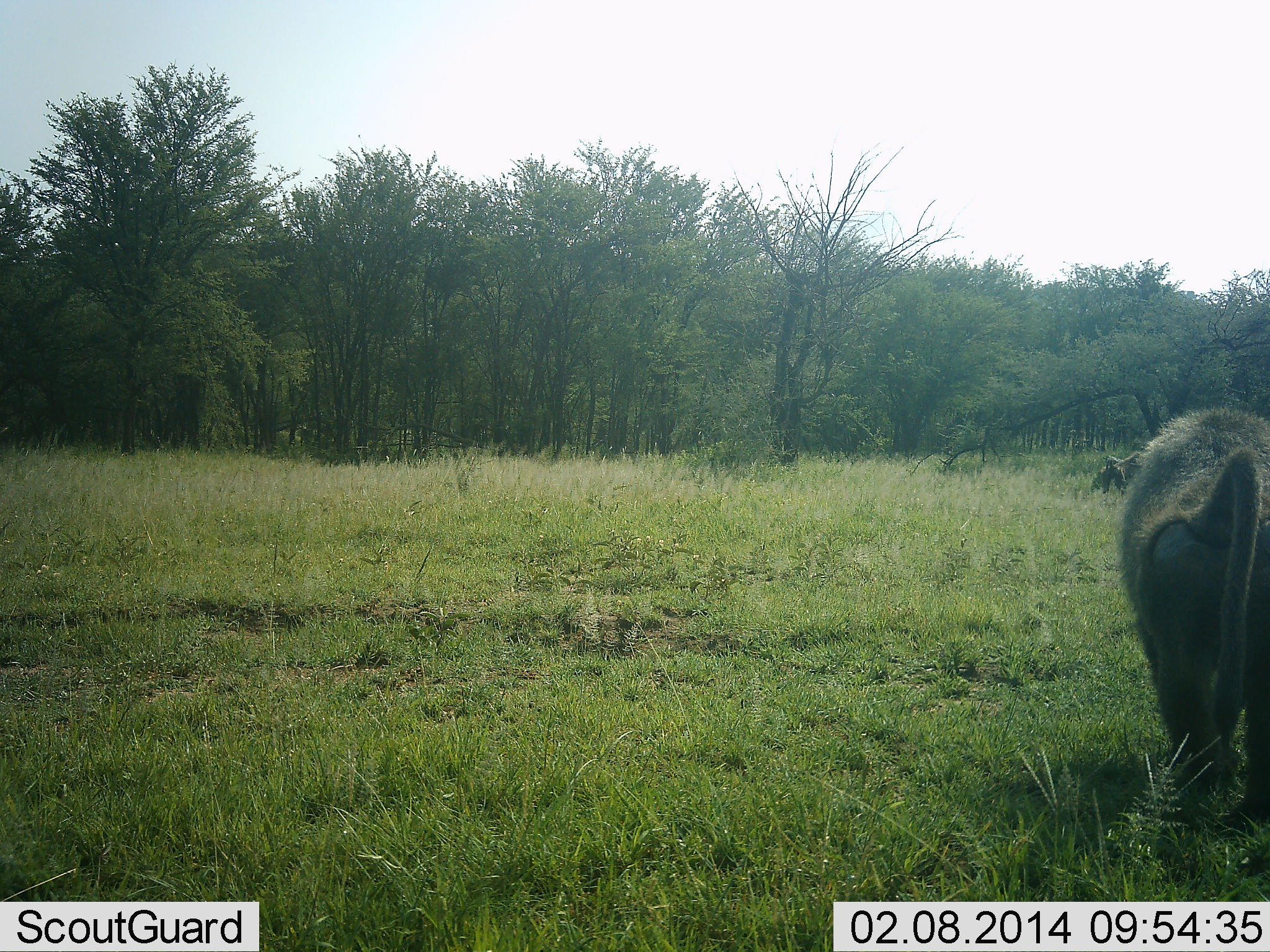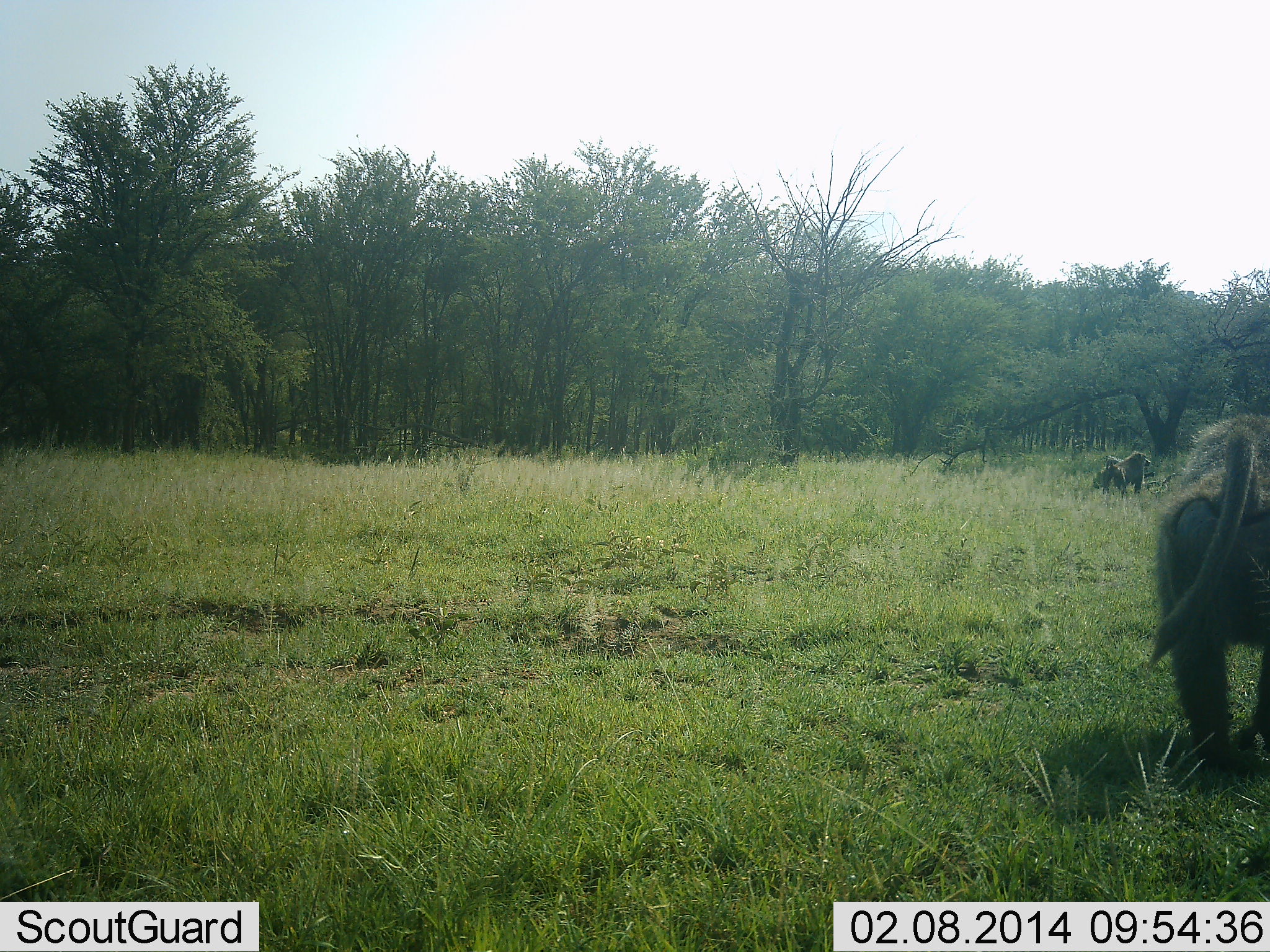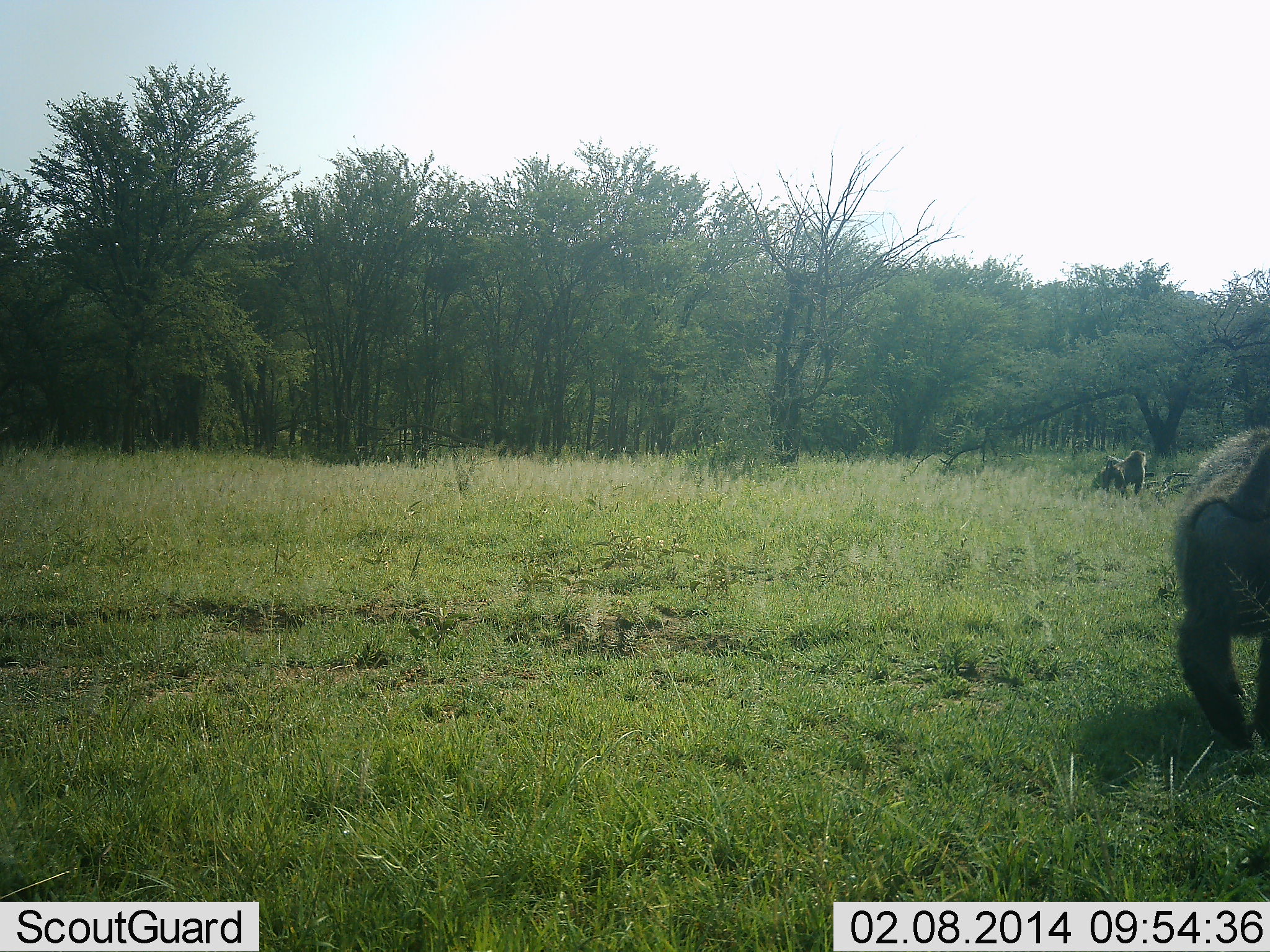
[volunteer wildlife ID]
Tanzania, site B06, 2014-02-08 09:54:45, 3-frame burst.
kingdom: Animalia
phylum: Chordata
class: Mammalia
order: Primates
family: Cercopithecidae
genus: Papio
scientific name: Papio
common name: baboon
Baboon (Papio), count 2. Behavior (volunteer vote fractions): standing 70%, resting 10%, moving 70%, interacting 0%. Young present (vote fraction): 10%. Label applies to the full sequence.